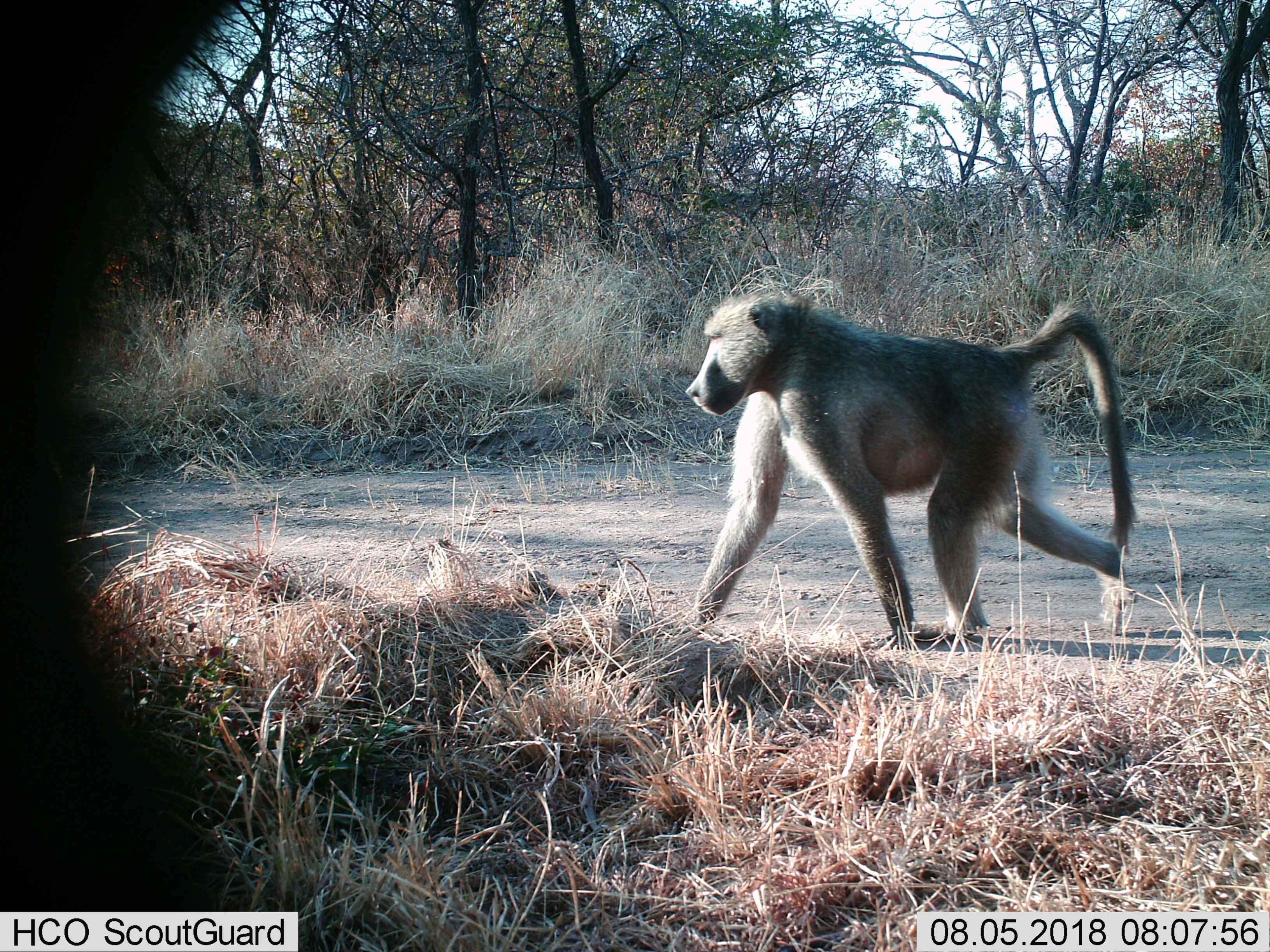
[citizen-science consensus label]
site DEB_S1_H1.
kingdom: Animalia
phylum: Chordata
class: Mammalia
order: Primates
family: Cercopithecidae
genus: Papio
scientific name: Papio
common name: baboon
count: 1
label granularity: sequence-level